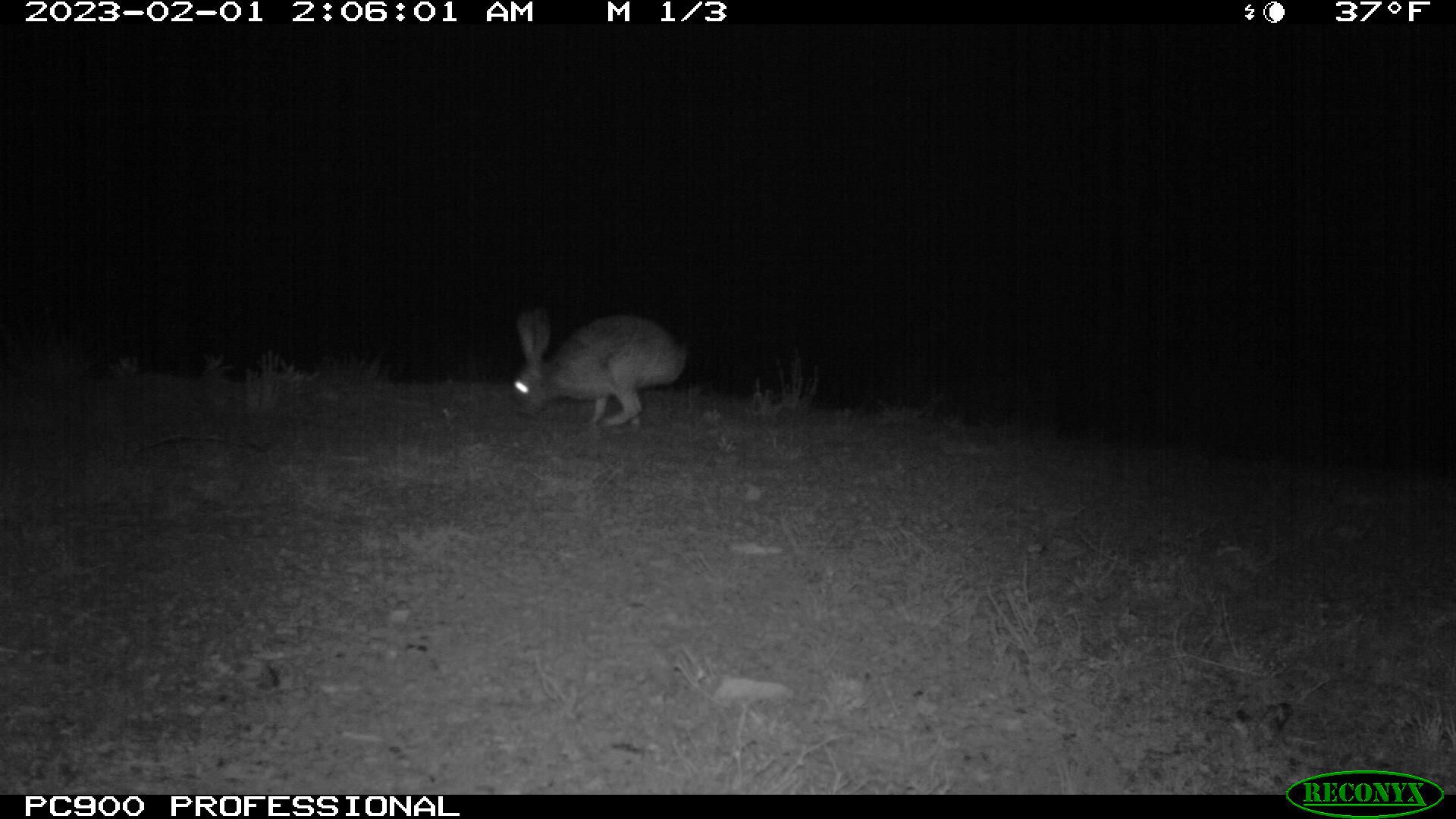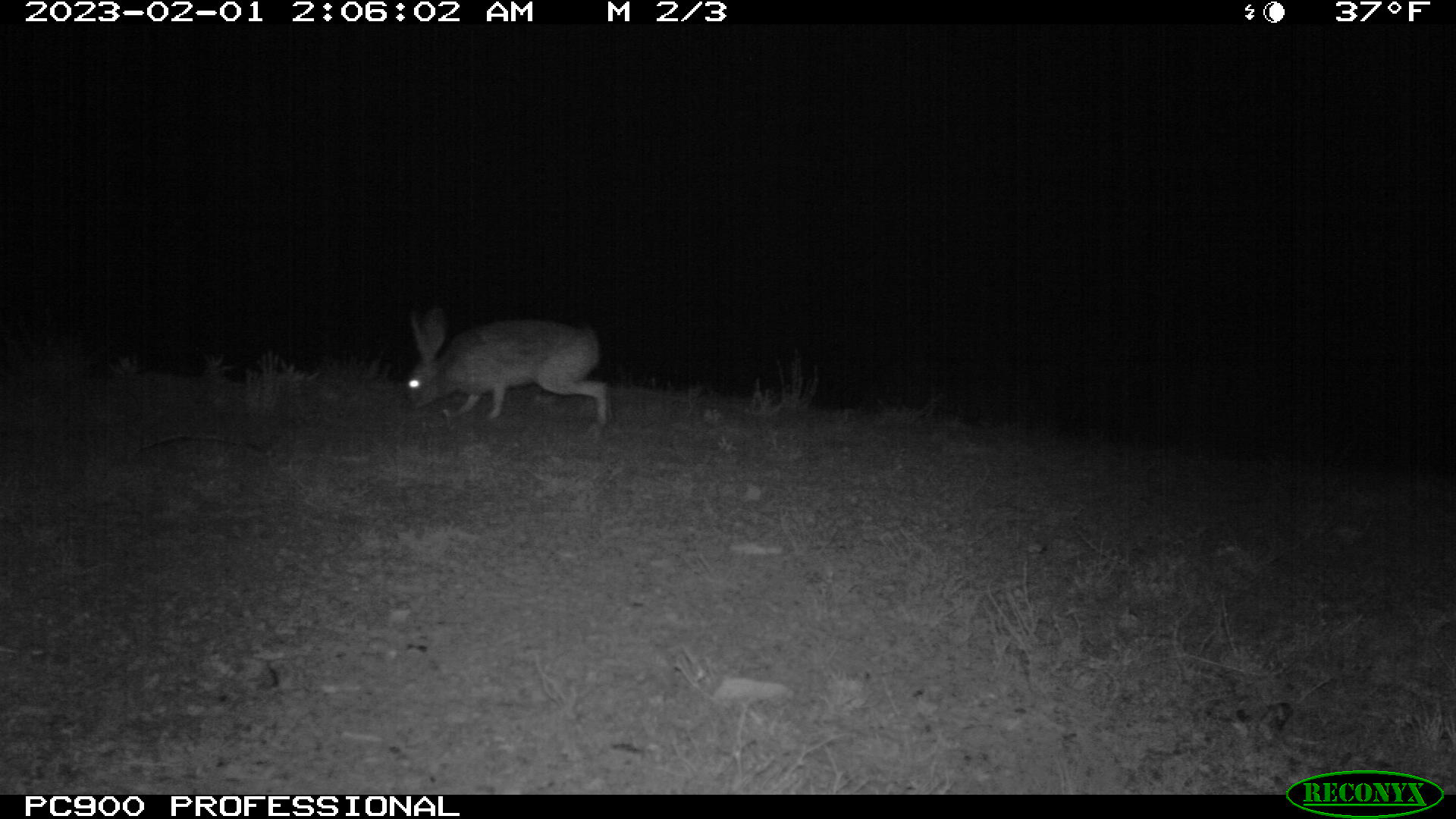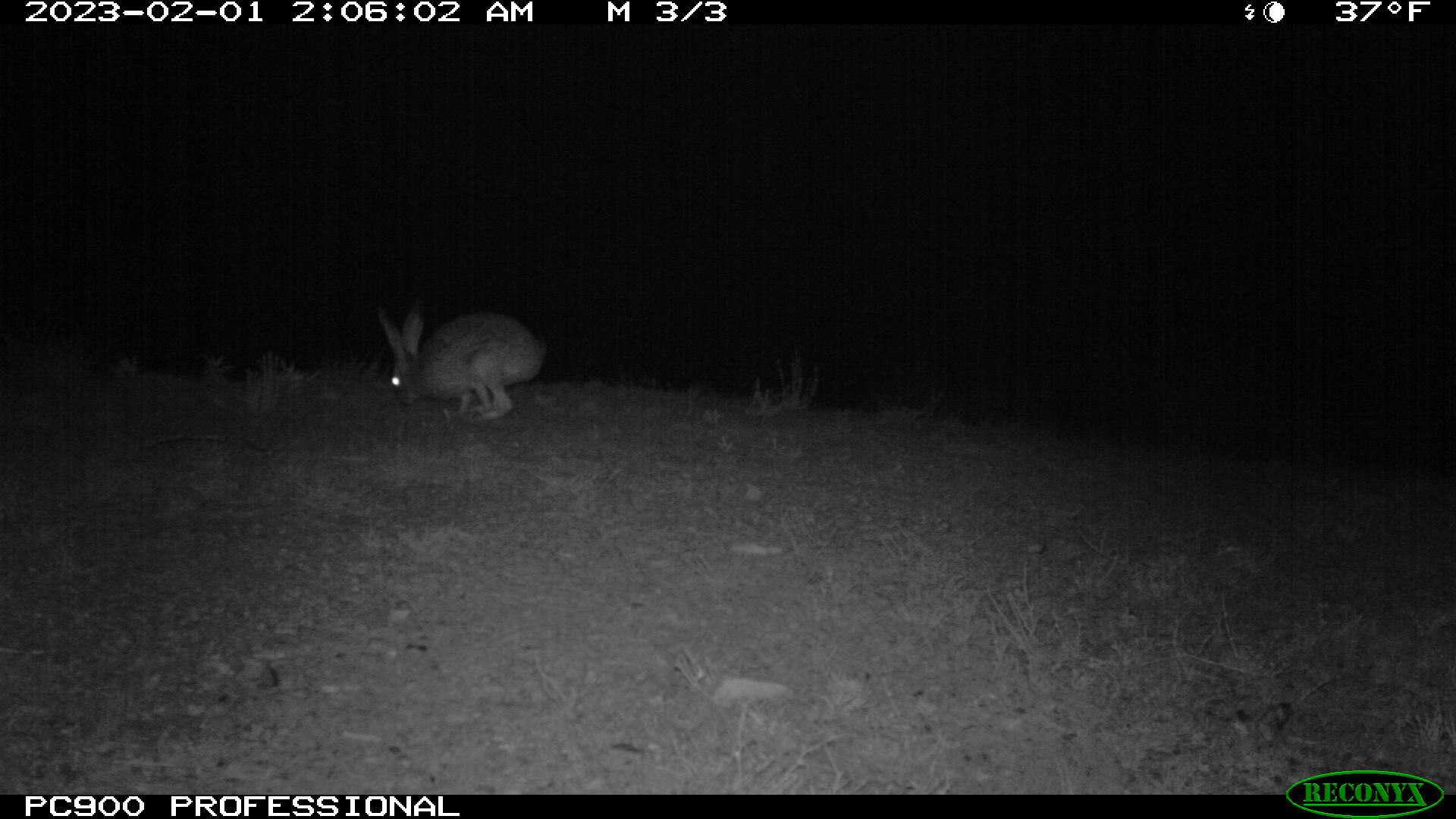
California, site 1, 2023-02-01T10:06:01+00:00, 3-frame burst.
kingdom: Animalia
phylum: Chordata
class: Mammalia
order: Lagomorpha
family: Leporidae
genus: Lepus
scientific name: Lepus californicus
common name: black-tailed jackrabbit